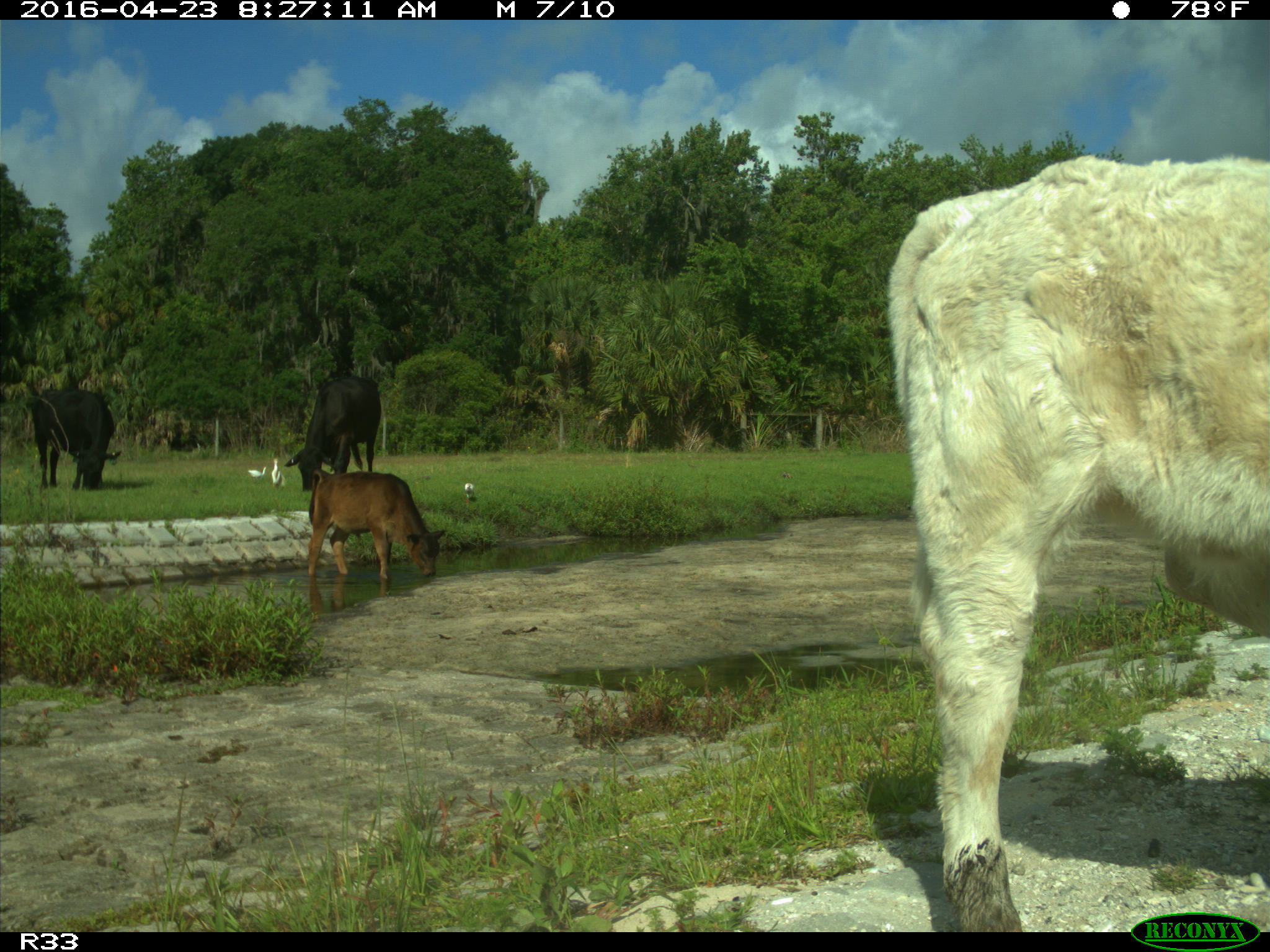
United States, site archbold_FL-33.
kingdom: Animalia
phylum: Chordata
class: Mammalia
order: Artiodactyla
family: Bovidae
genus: Bos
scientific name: Bos taurus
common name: domestic cow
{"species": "Bos taurus (domestic cow)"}